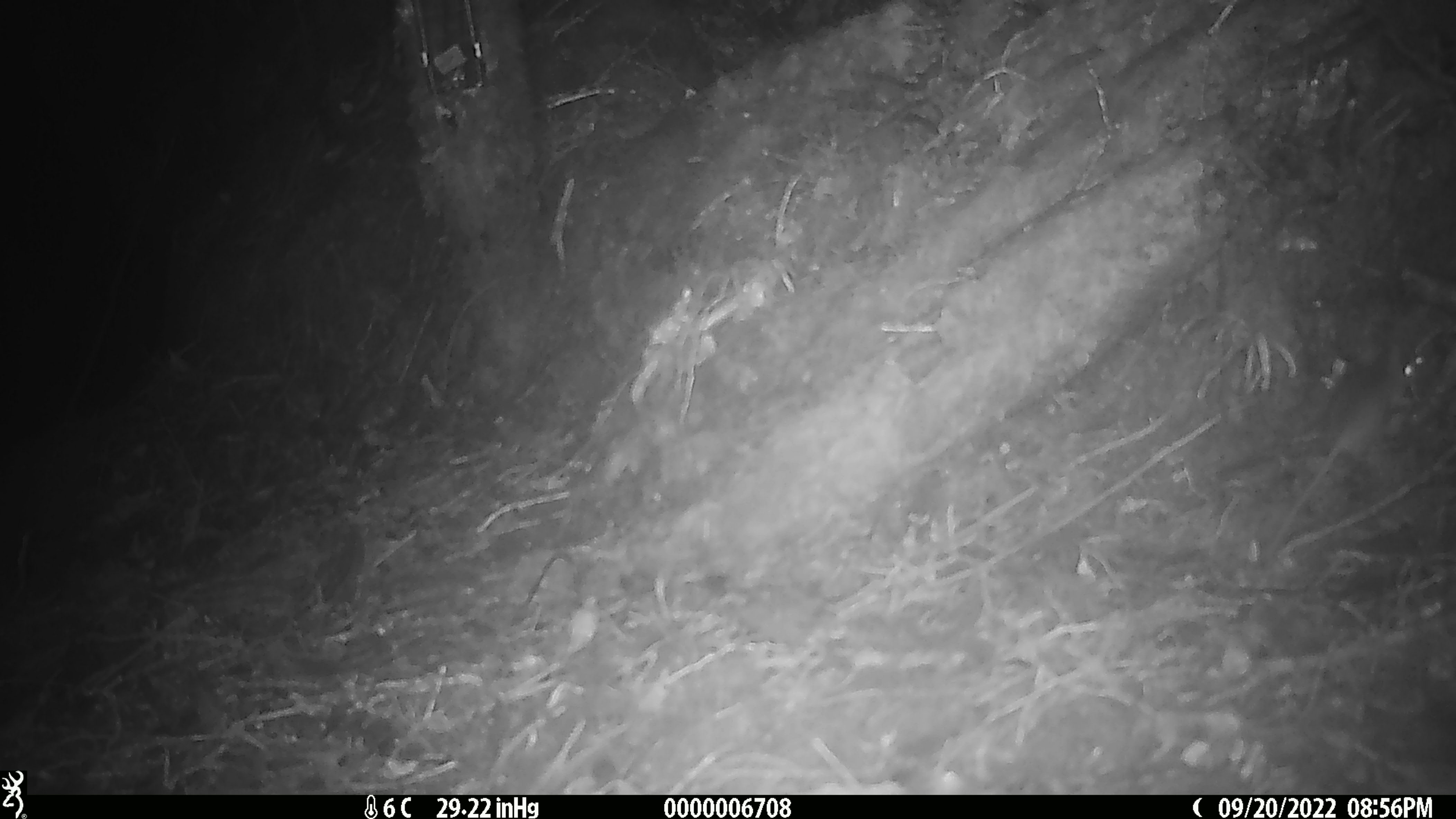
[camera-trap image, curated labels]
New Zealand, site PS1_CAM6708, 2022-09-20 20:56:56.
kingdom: Animalia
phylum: Chordata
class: Mammalia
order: Rodentia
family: Muridae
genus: Mus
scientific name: Mus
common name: mouse